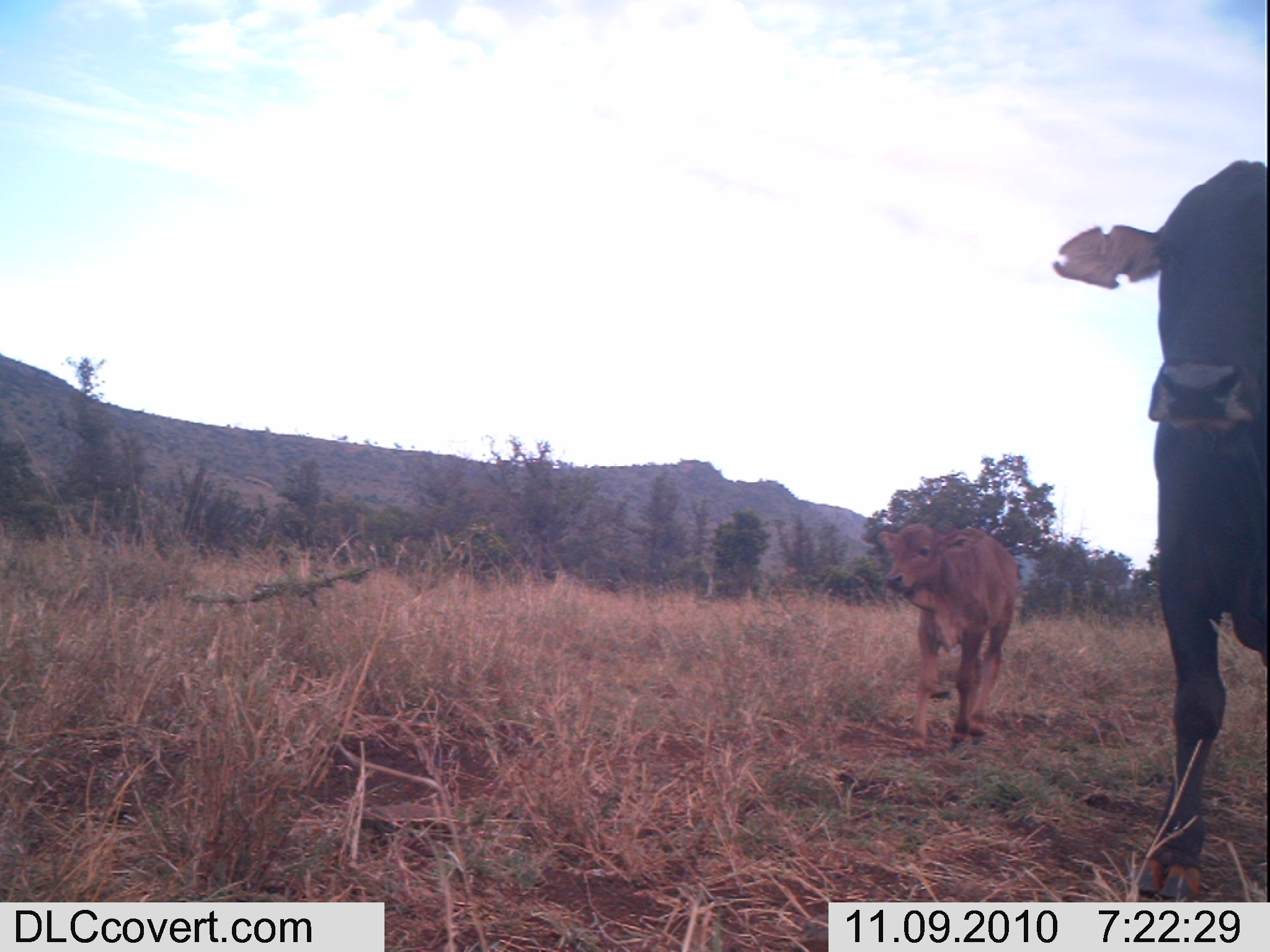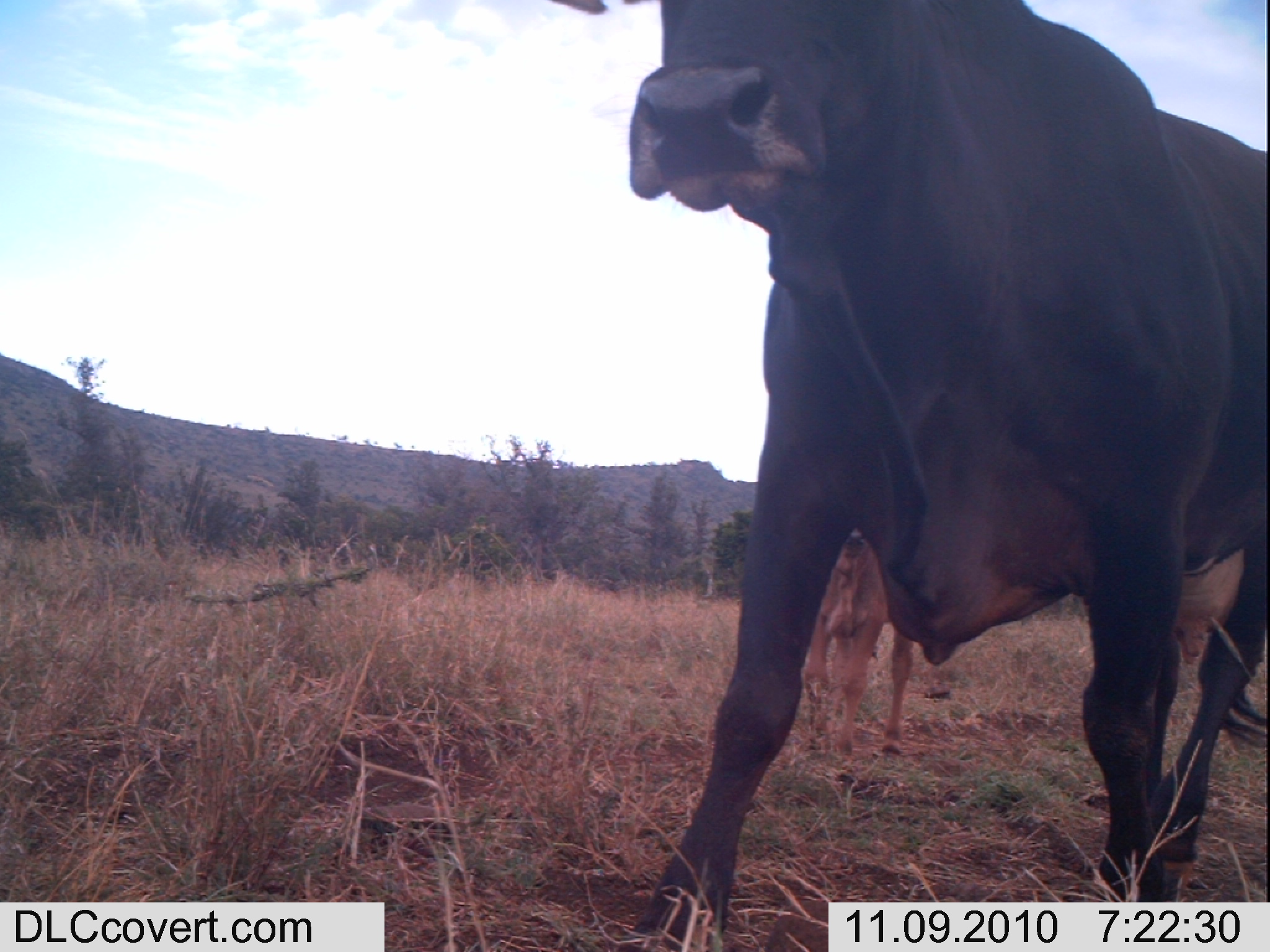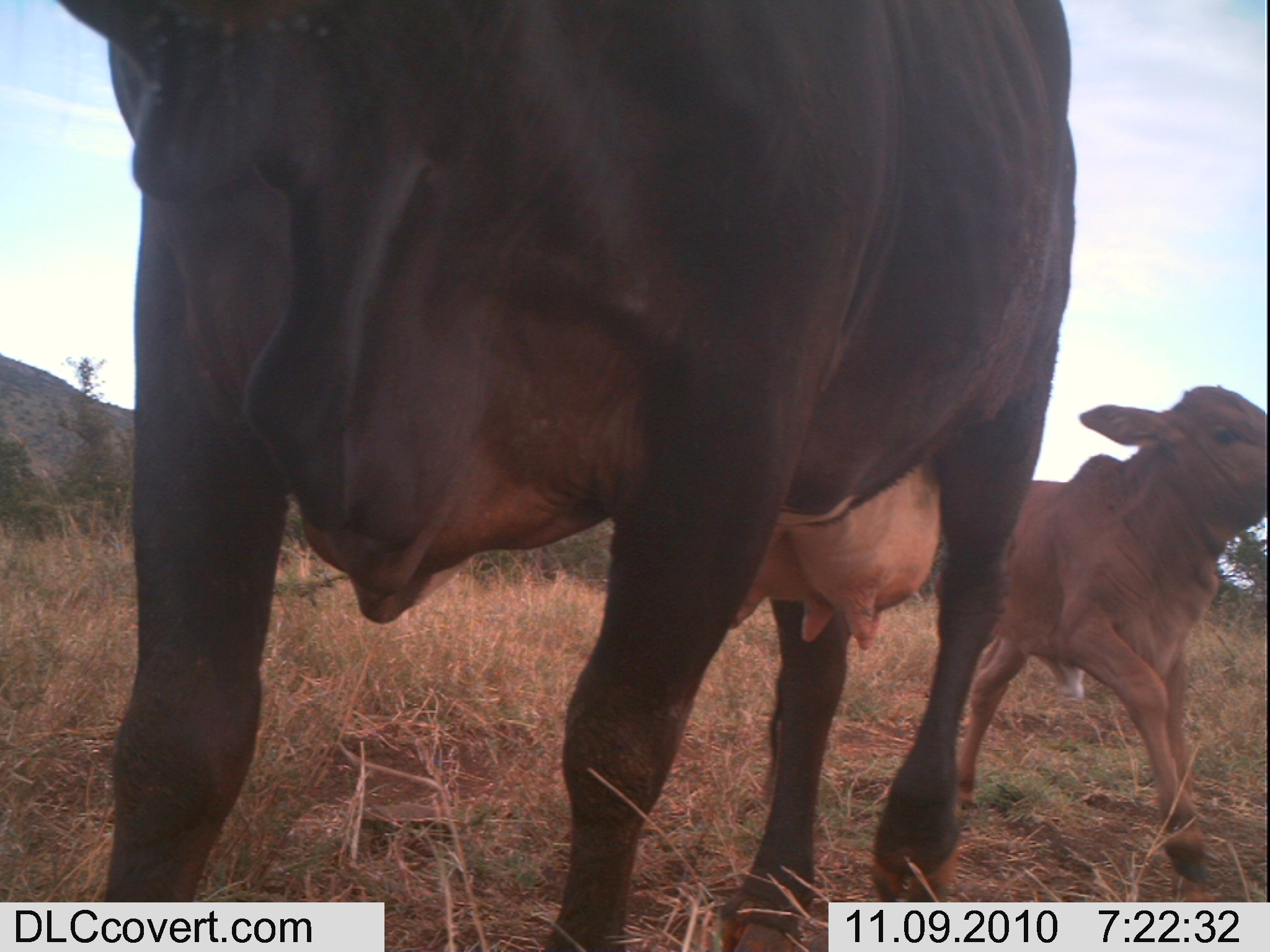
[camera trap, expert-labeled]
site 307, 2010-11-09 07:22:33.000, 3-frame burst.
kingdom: Animalia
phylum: Chordata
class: Mammalia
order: Artiodactyla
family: Bovidae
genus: Bos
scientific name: Bos taurus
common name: domestic cattle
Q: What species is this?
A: Bos taurus (domestic cattle).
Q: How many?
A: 2.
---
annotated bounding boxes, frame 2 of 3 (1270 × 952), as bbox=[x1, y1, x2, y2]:
bos taurus: bbox=[557, 0, 1267, 948]; bbox=[802, 528, 915, 758]